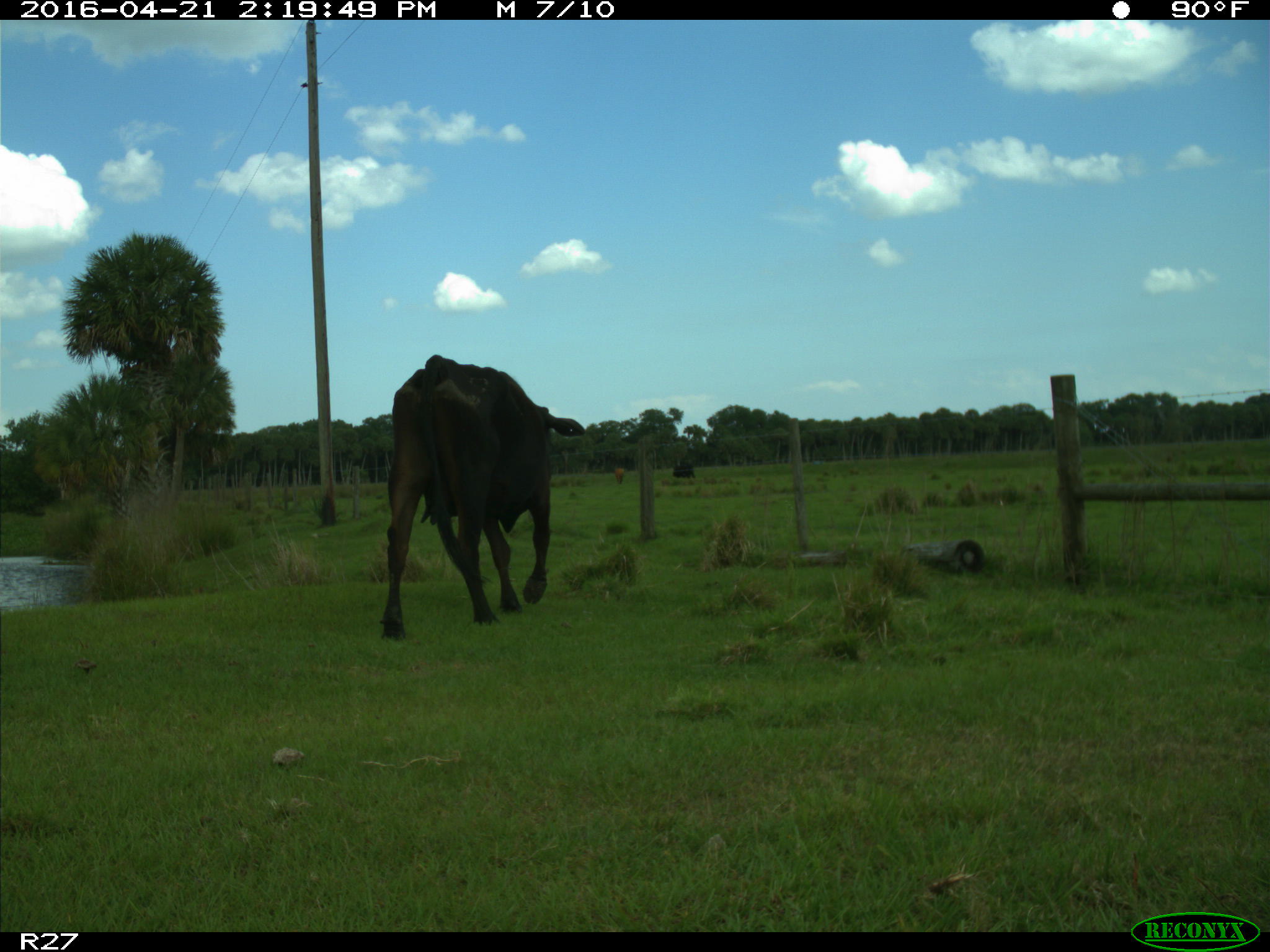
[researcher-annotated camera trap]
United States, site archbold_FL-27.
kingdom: Animalia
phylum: Chordata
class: Mammalia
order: Artiodactyla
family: Bovidae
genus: Bos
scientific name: Bos taurus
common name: domestic cow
Bos taurus (domestic cow).